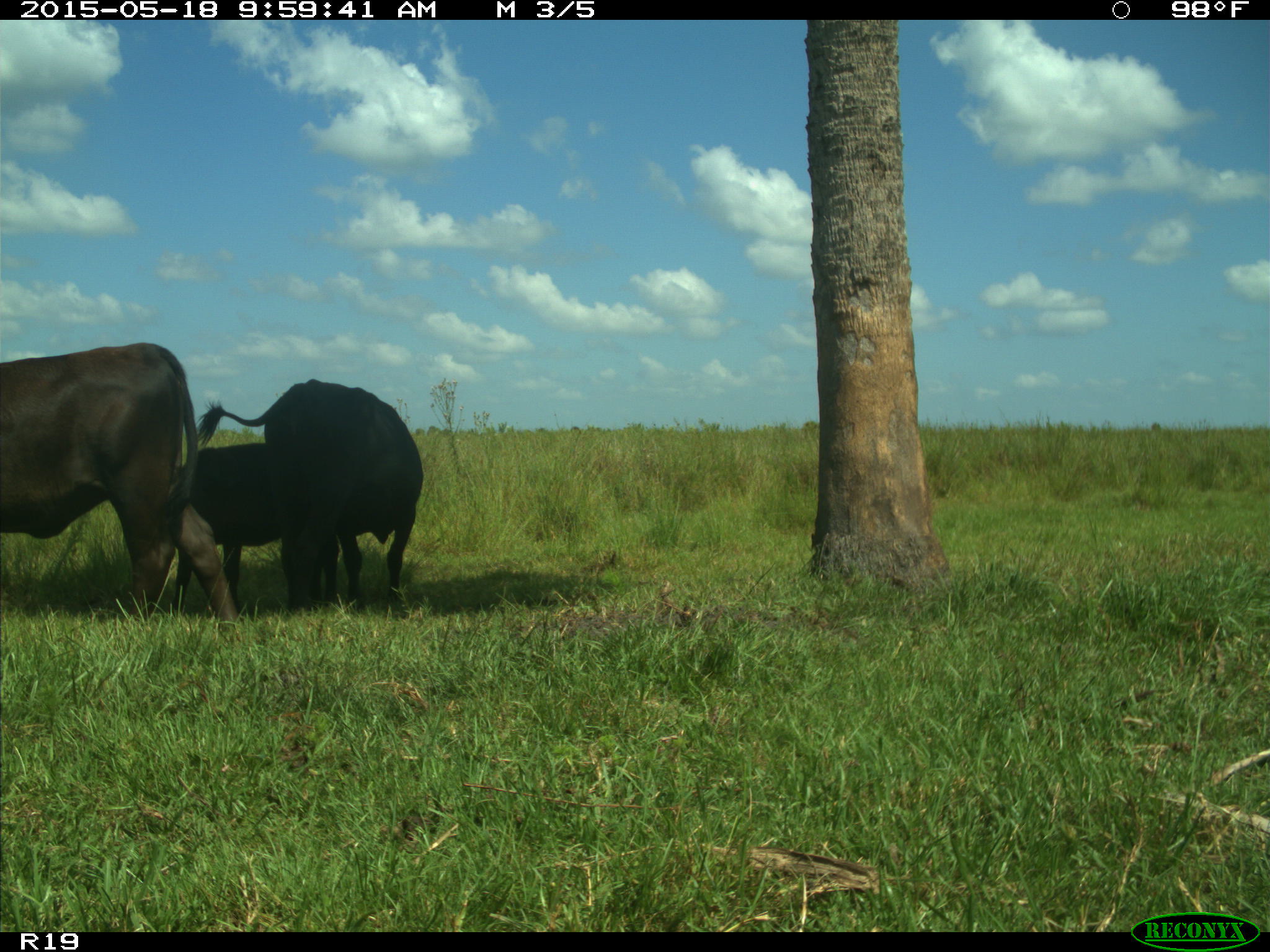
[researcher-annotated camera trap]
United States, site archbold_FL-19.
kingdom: Animalia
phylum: Chordata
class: Mammalia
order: Artiodactyla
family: Bovidae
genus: Bos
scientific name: Bos taurus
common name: domestic cow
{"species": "Bos taurus (domestic cow)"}